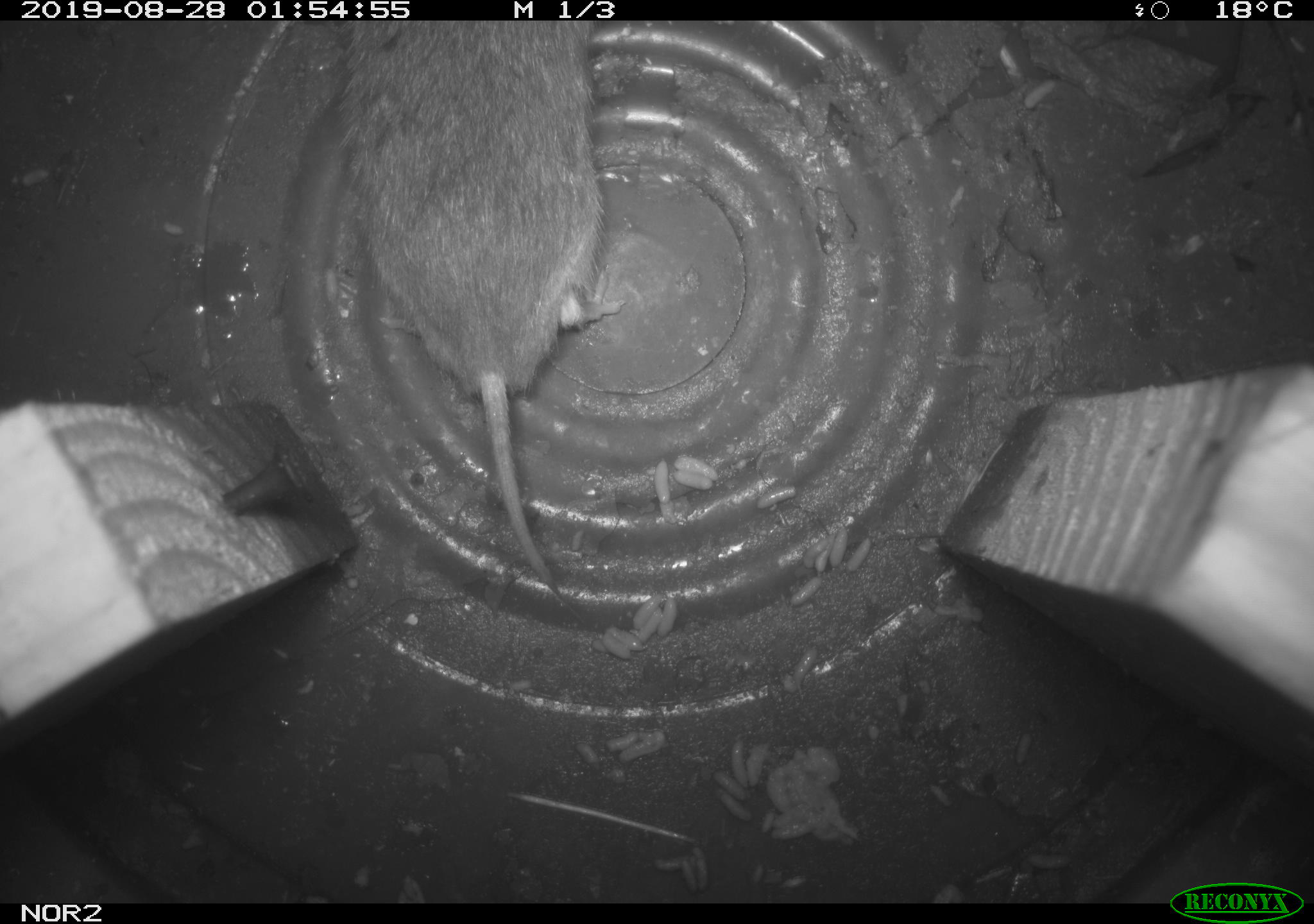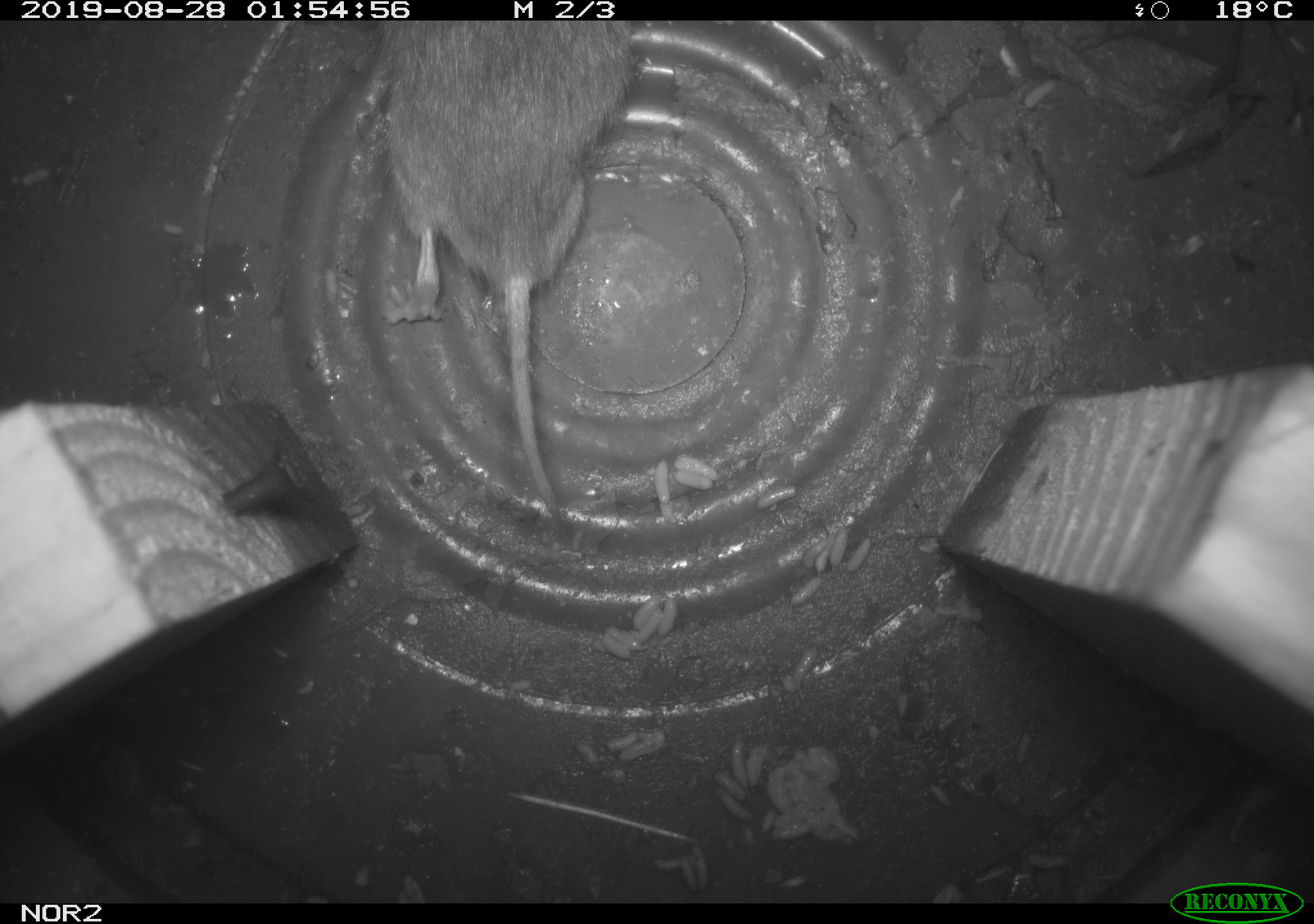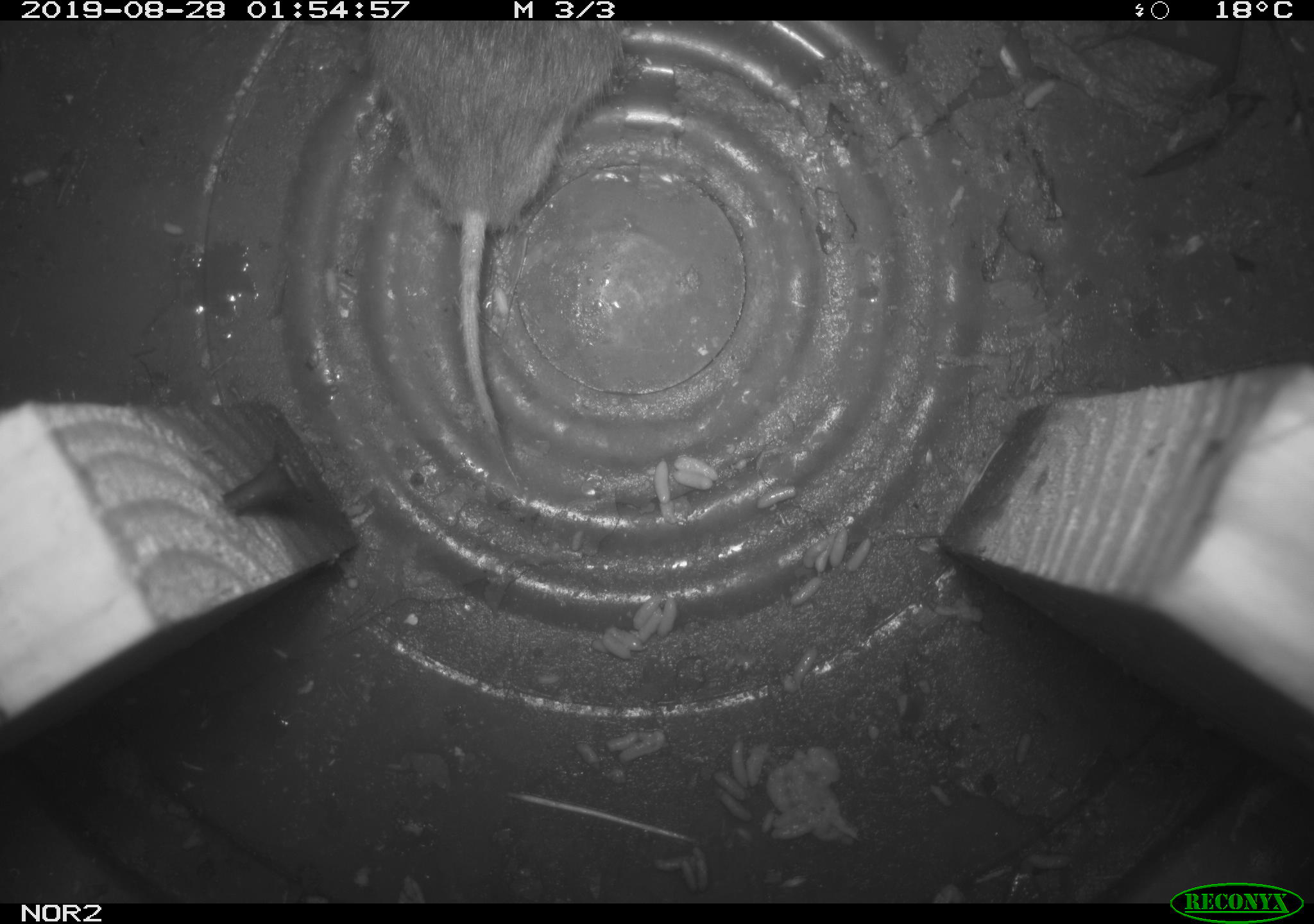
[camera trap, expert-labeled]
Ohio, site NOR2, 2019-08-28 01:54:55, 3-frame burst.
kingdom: Animalia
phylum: Chordata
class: Mammalia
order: Rodentia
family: Cricetidae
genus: Microtus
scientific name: Microtus pennsylvanicus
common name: meadow vole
Meadow vole (Microtus pennsylvanicus).